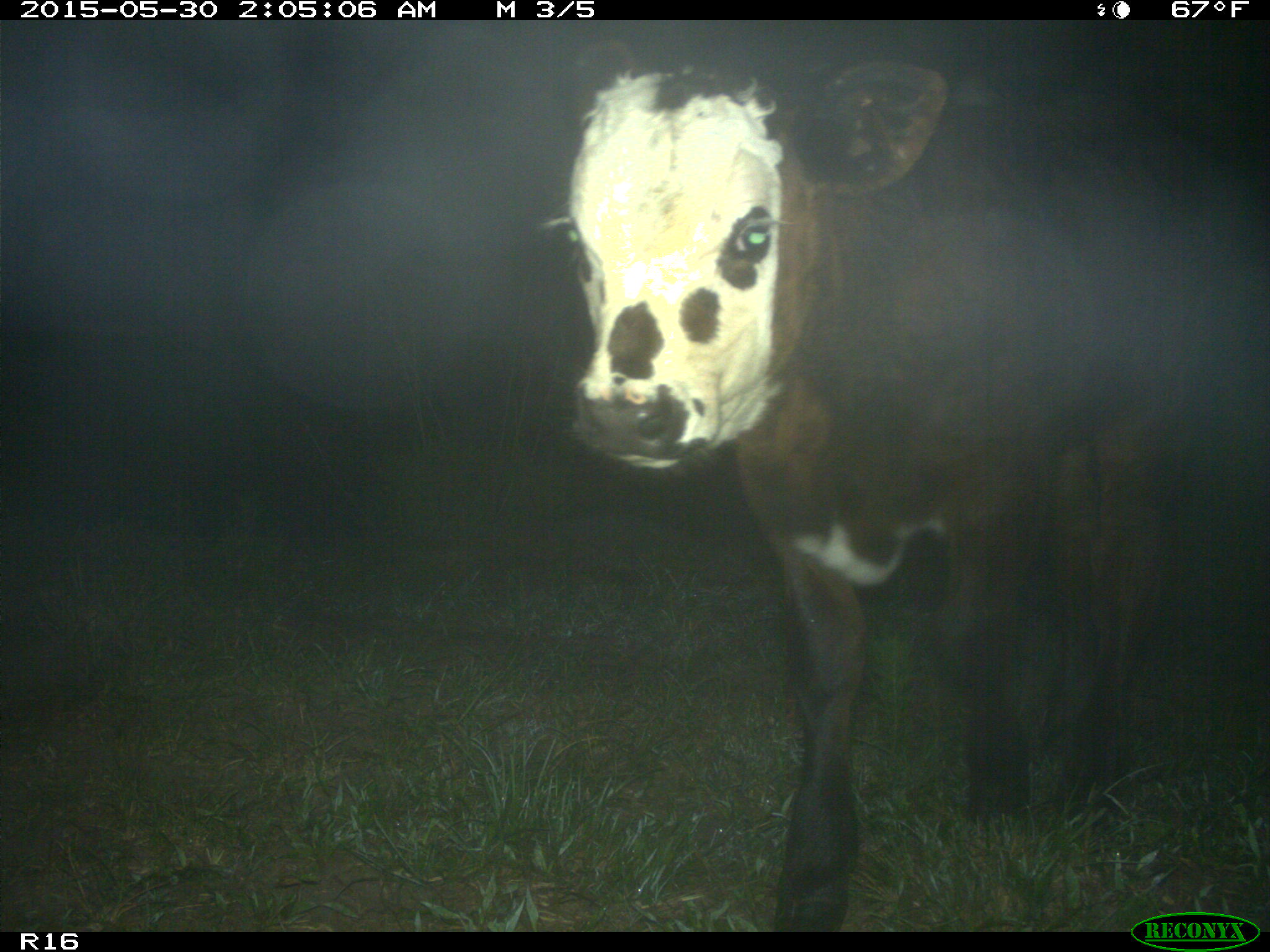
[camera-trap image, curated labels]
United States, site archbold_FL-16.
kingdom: Animalia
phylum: Chordata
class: Mammalia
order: Artiodactyla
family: Bovidae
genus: Bos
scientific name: Bos taurus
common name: domestic cow